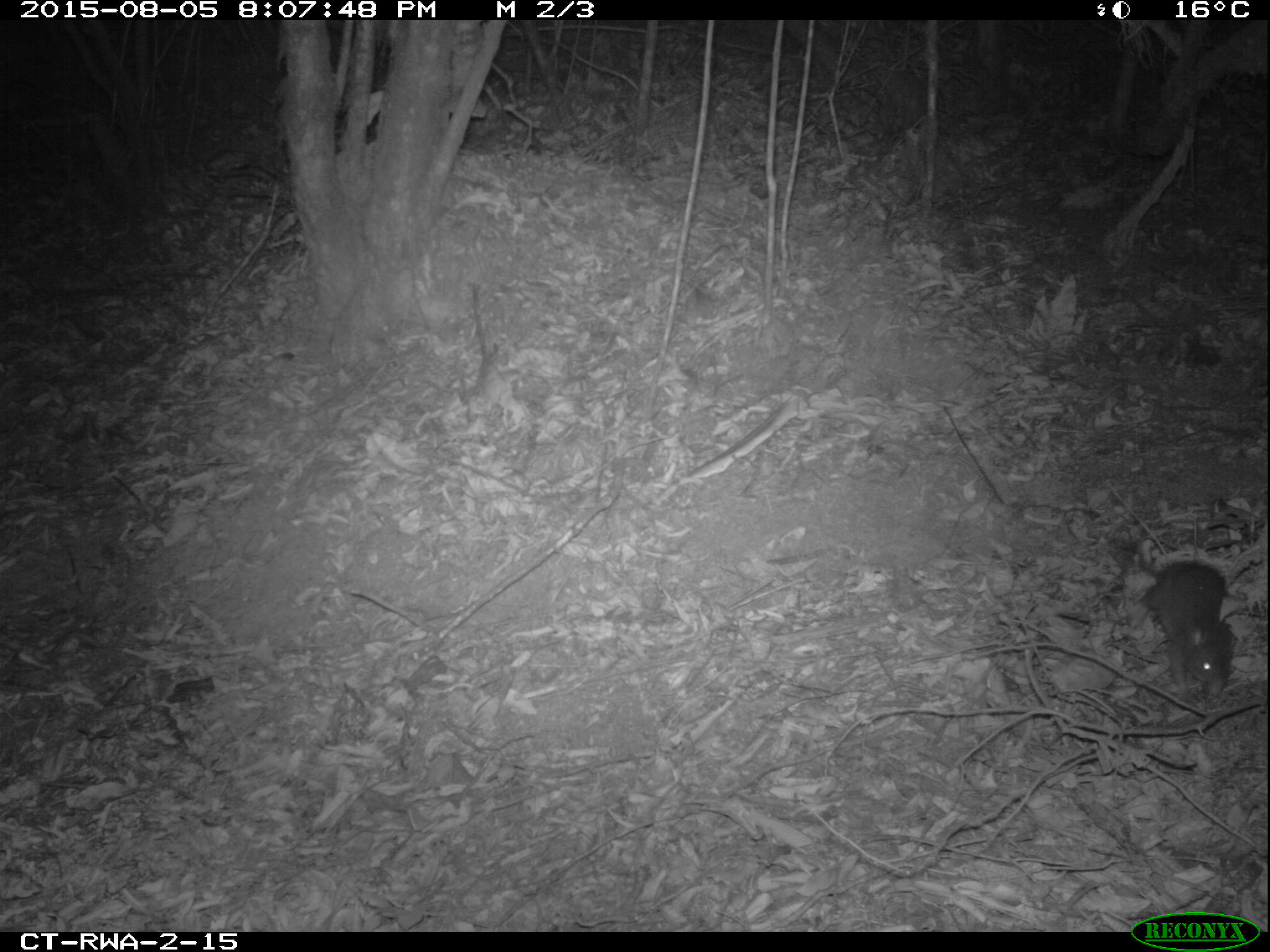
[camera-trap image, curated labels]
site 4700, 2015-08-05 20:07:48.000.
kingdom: Animalia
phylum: Chordata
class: Mammalia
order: Rodentia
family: Nesomyidae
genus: Cricetomys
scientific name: Cricetomys gambianus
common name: african giant pouched rat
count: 1